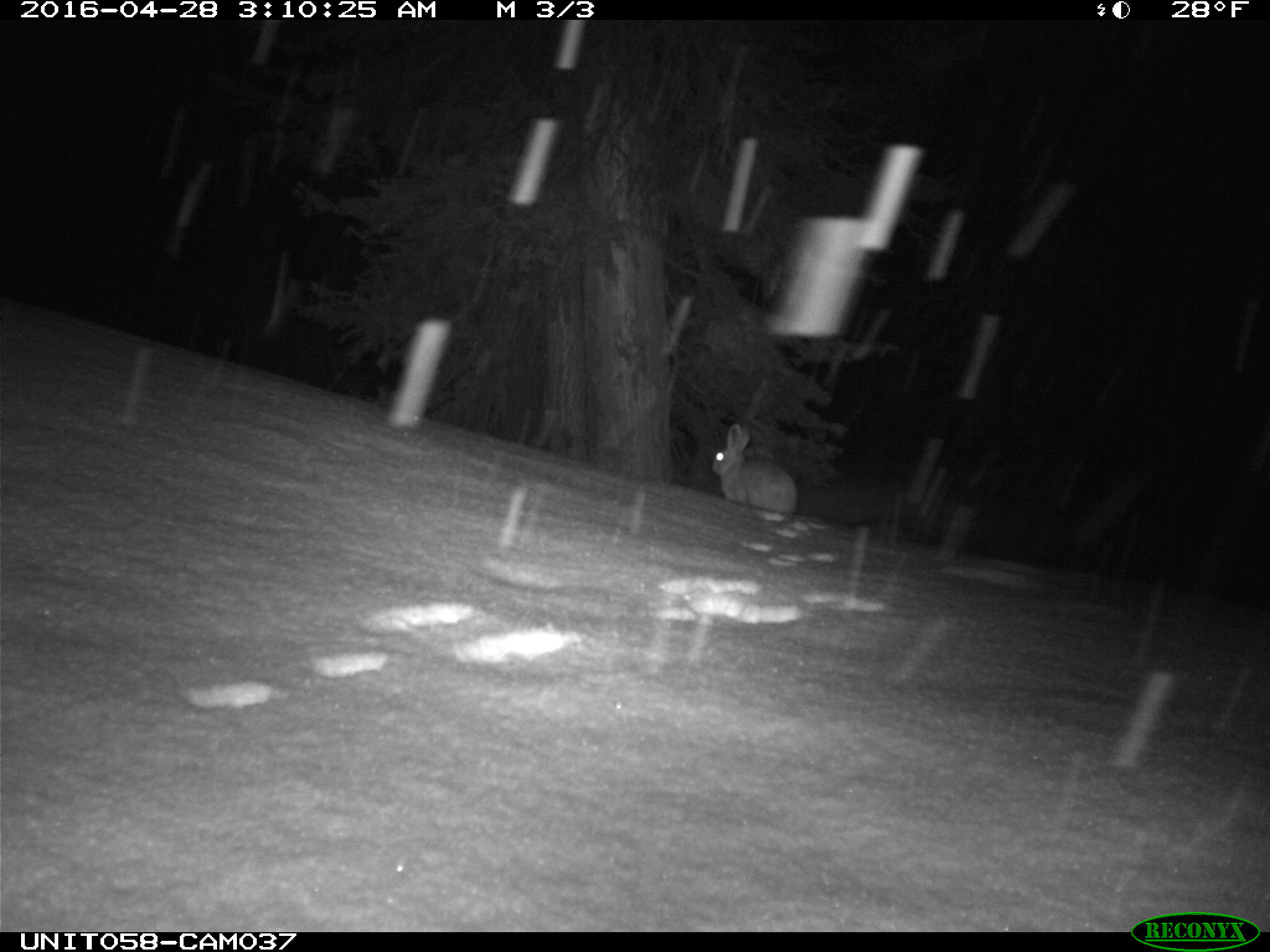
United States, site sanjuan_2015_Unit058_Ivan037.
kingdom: Animalia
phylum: Chordata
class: Mammalia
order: Lagomorpha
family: Leporidae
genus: Lepus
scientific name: Lepus americanus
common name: snowshoe hare